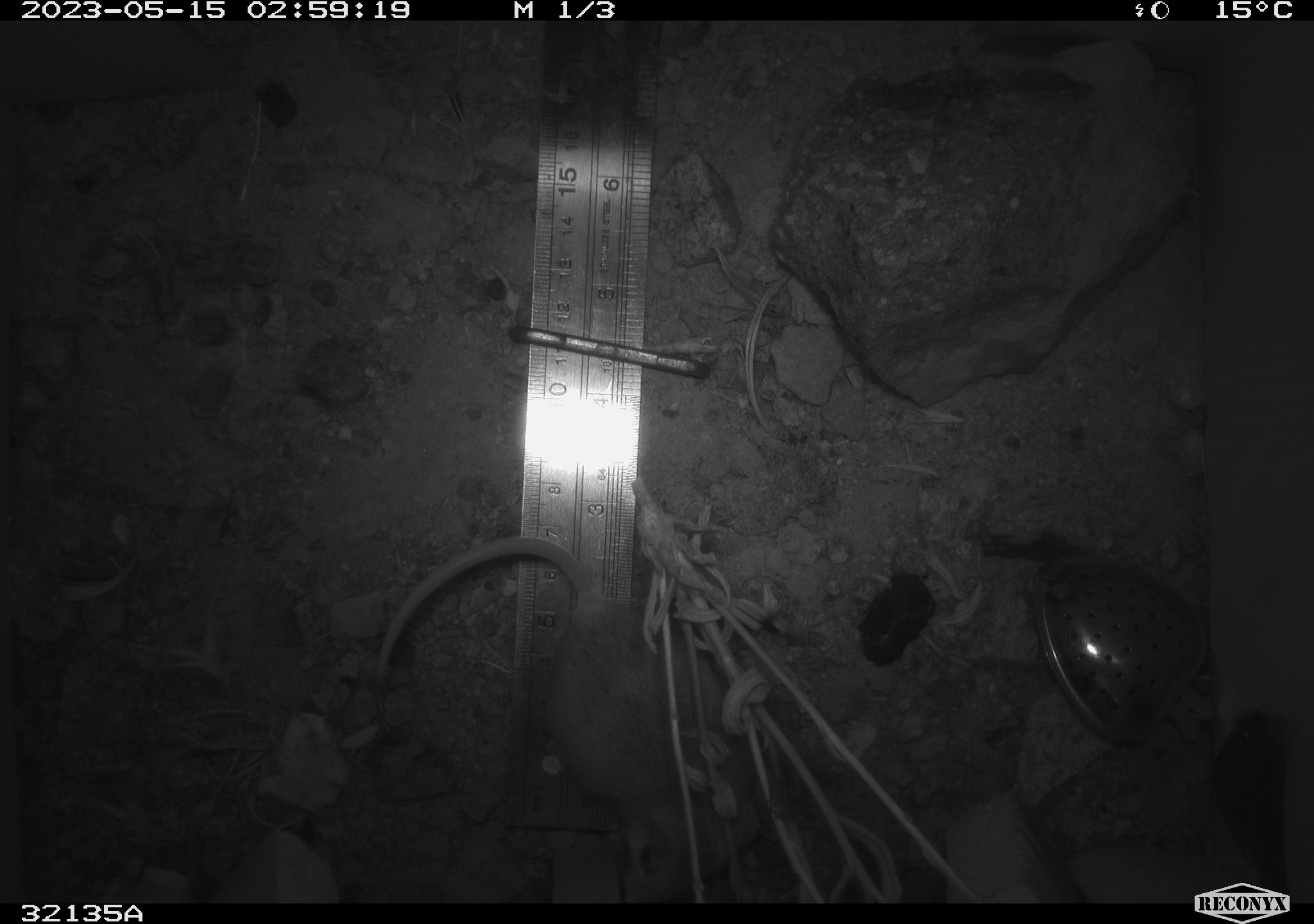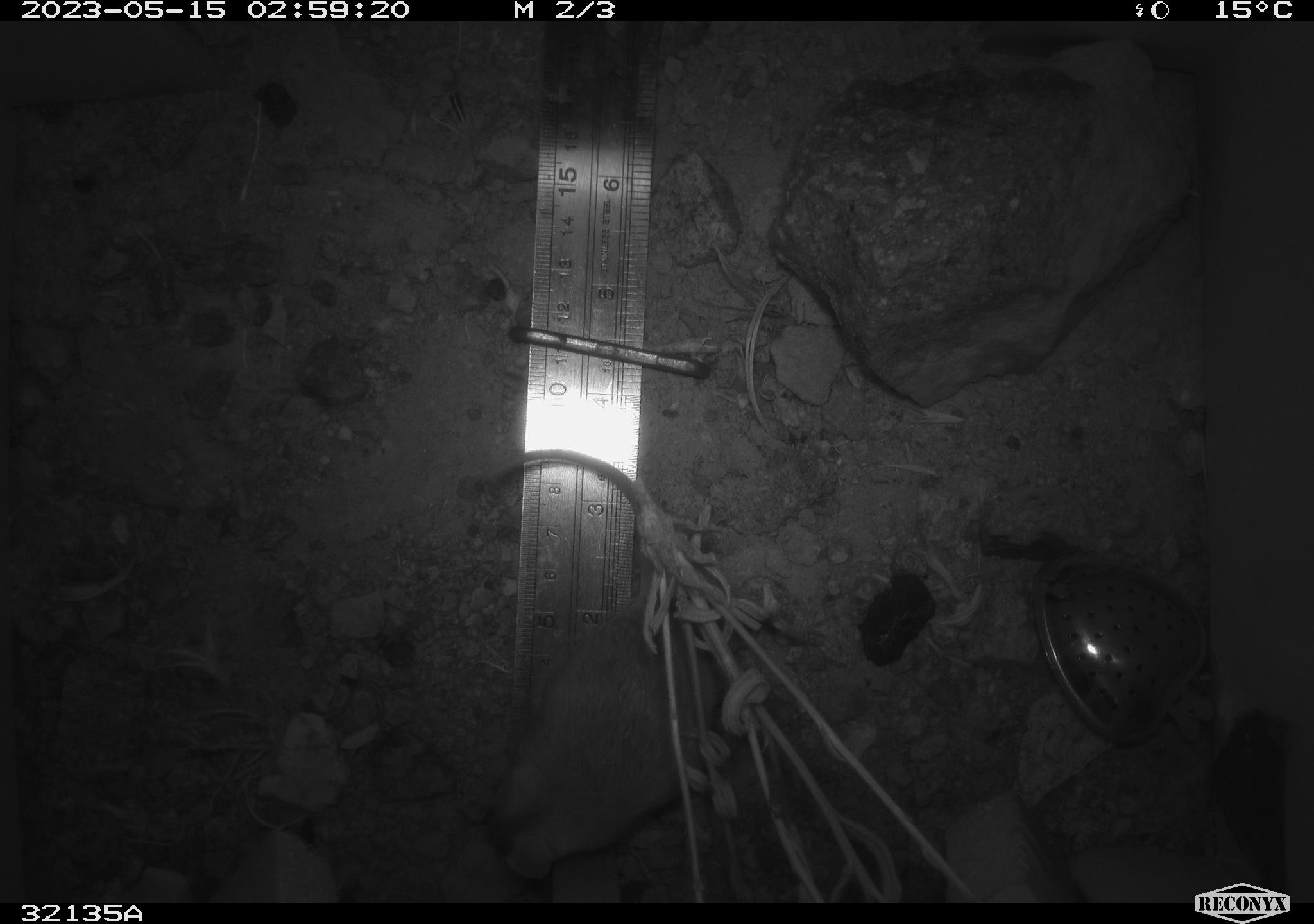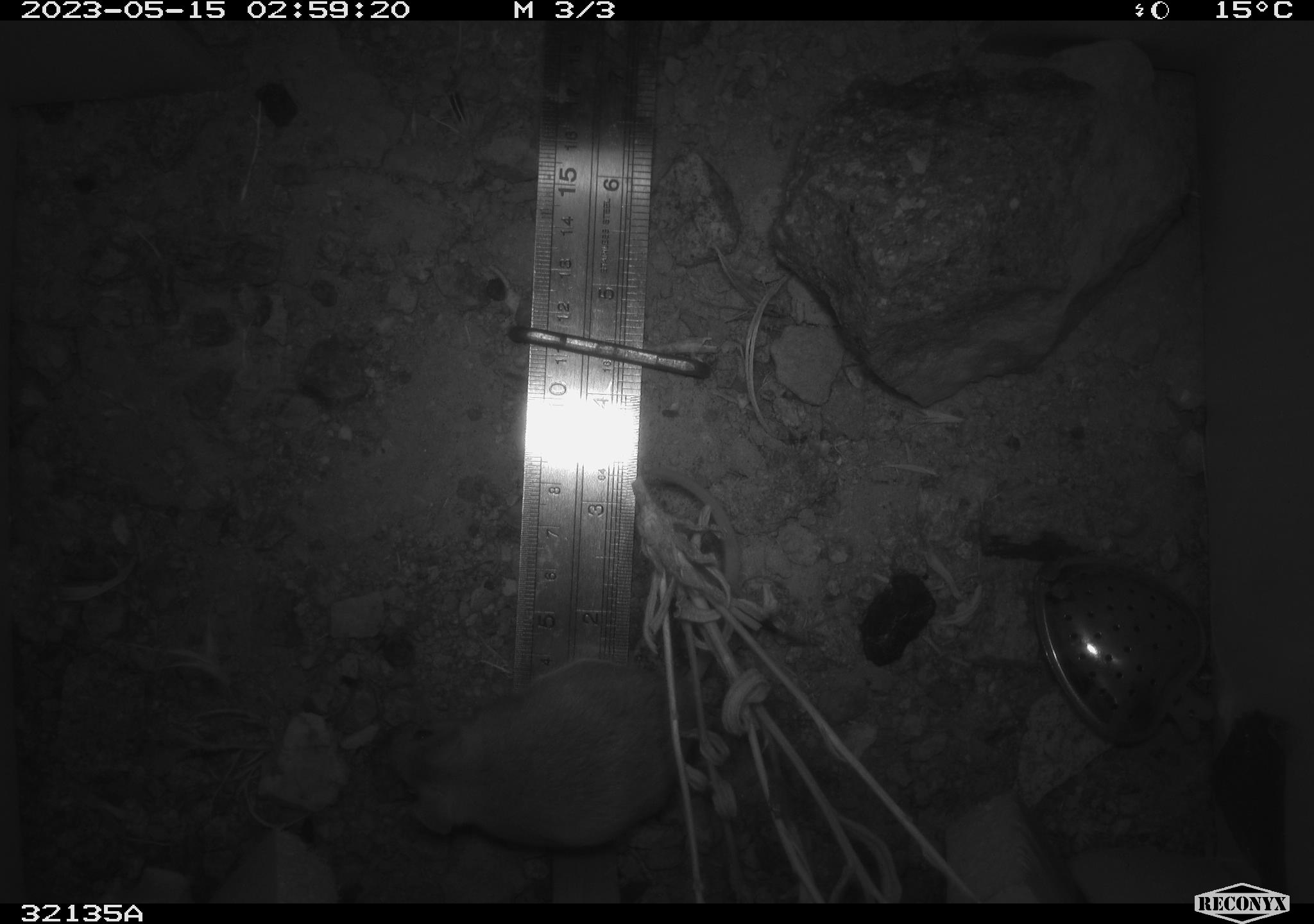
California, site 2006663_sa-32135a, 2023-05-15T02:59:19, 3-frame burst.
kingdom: Animalia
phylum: Chordata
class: Mammalia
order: Rodentia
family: Heteromyidae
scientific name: Heteromyidae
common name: kangaroo rats and pocket mice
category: heteromyidae family